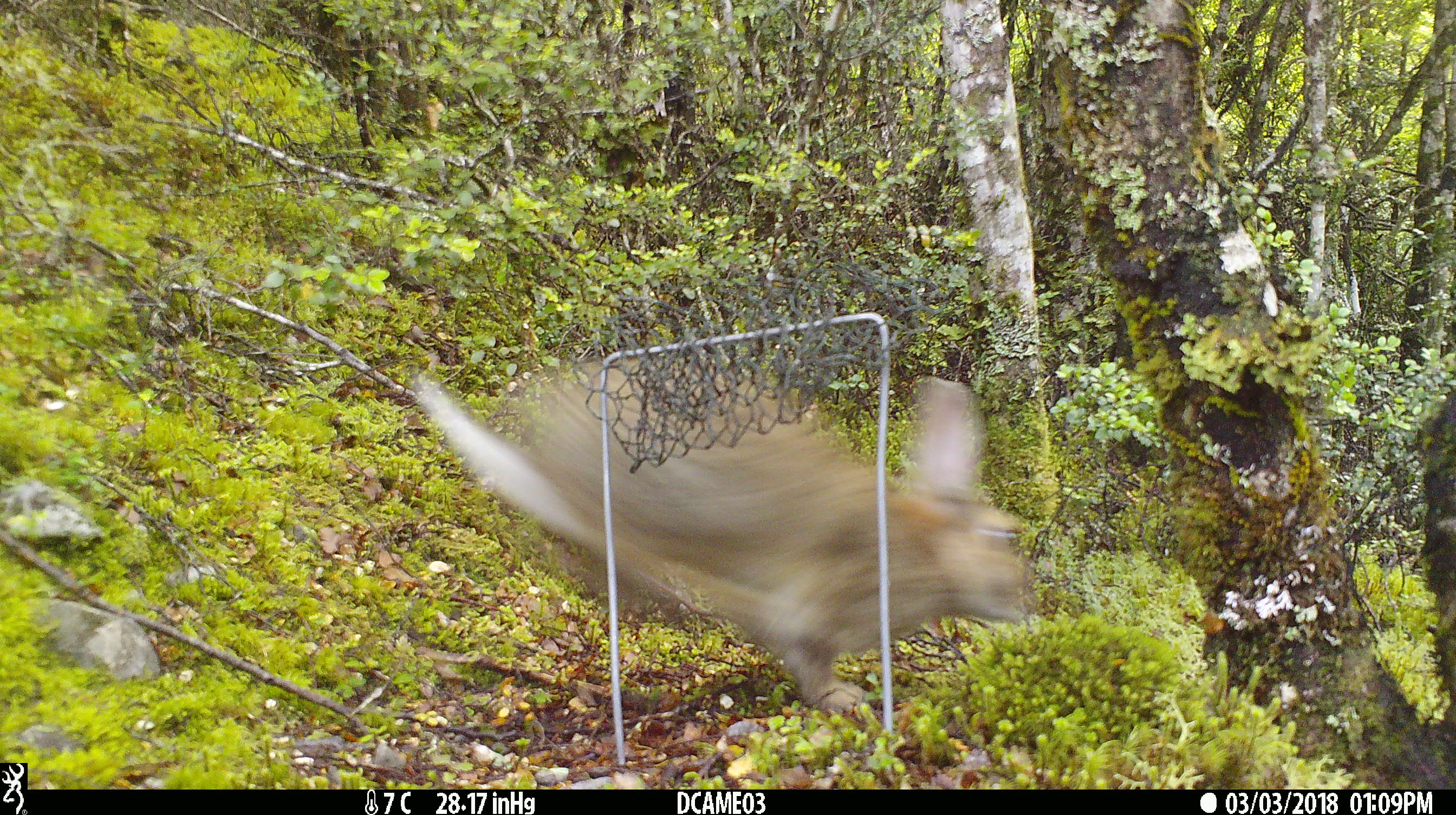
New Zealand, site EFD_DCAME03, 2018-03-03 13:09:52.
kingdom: Animalia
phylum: Chordata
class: Mammalia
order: Lagomorpha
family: Leporidae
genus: Lepus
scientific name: Lepus europaeus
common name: brown hare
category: hare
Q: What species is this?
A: Hare (brown hare) (Lepus europaeus).